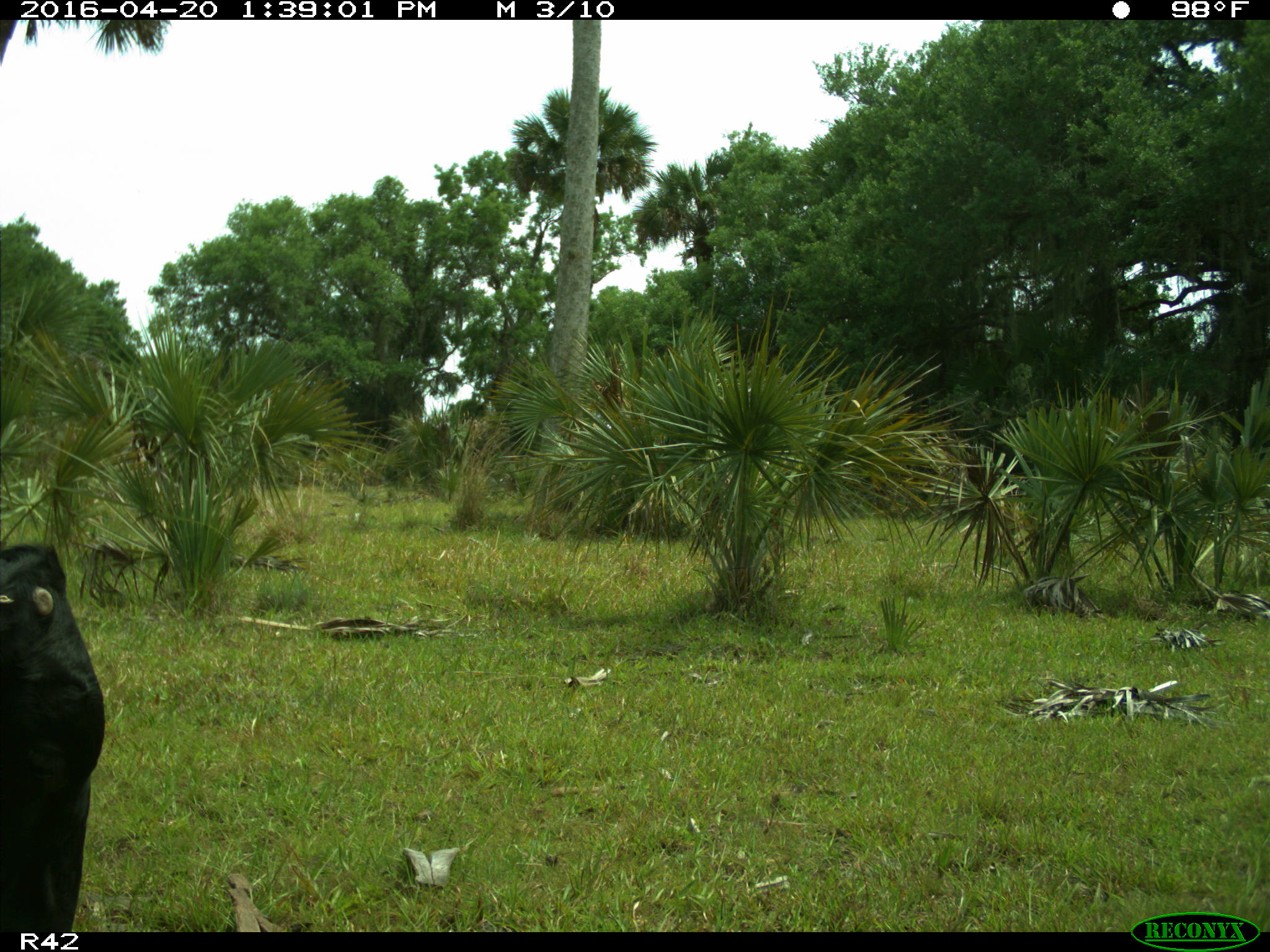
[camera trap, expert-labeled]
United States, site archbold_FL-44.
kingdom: Animalia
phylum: Chordata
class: Mammalia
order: Artiodactyla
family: Bovidae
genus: Bos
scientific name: Bos taurus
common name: domestic cow